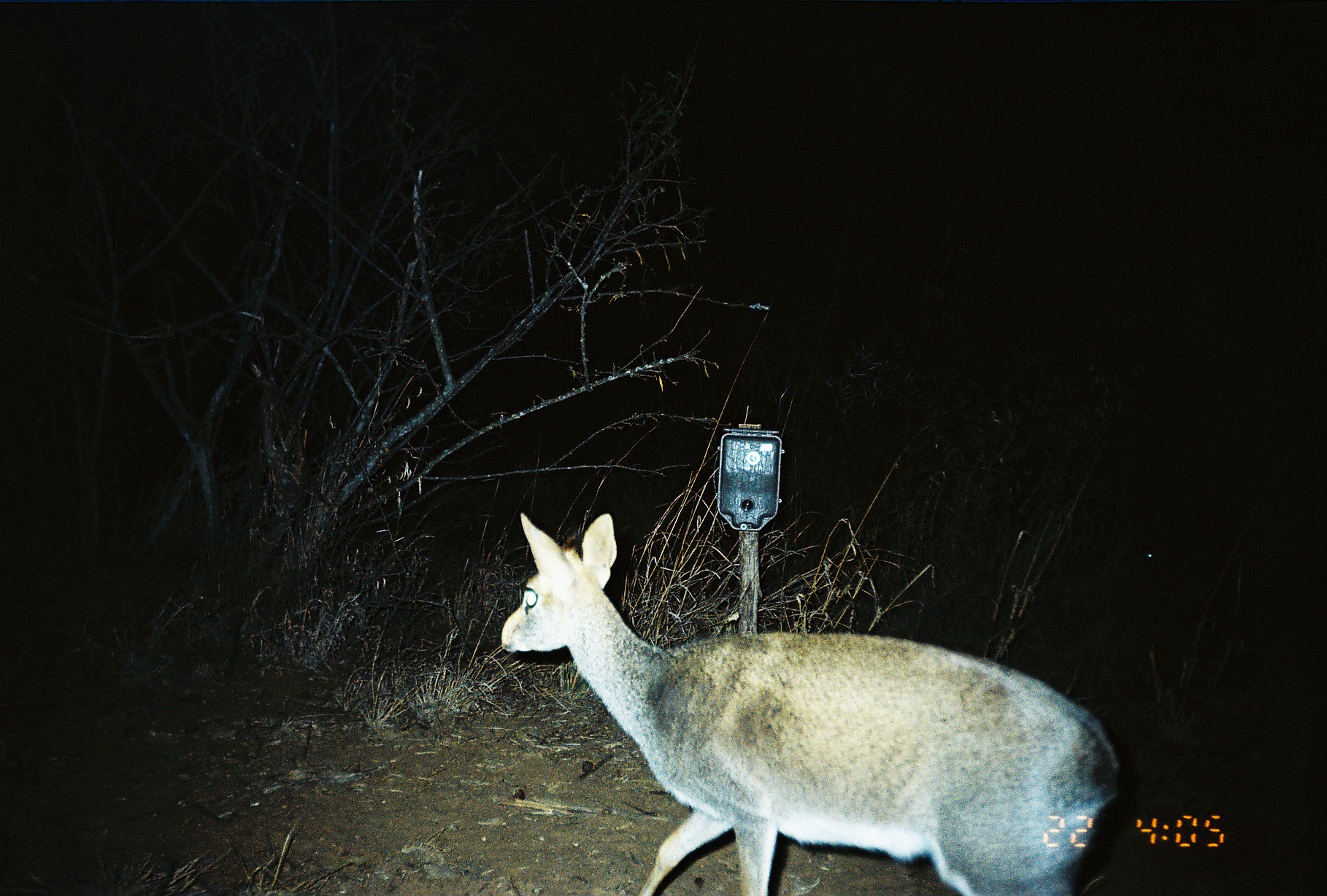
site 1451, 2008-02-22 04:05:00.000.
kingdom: Animalia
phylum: Chordata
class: Mammalia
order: Artiodactyla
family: Bovidae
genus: Madoqua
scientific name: Madoqua guentheri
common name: günther's dik-dik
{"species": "Madoqua guentheri (günther's dik-dik)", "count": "1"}